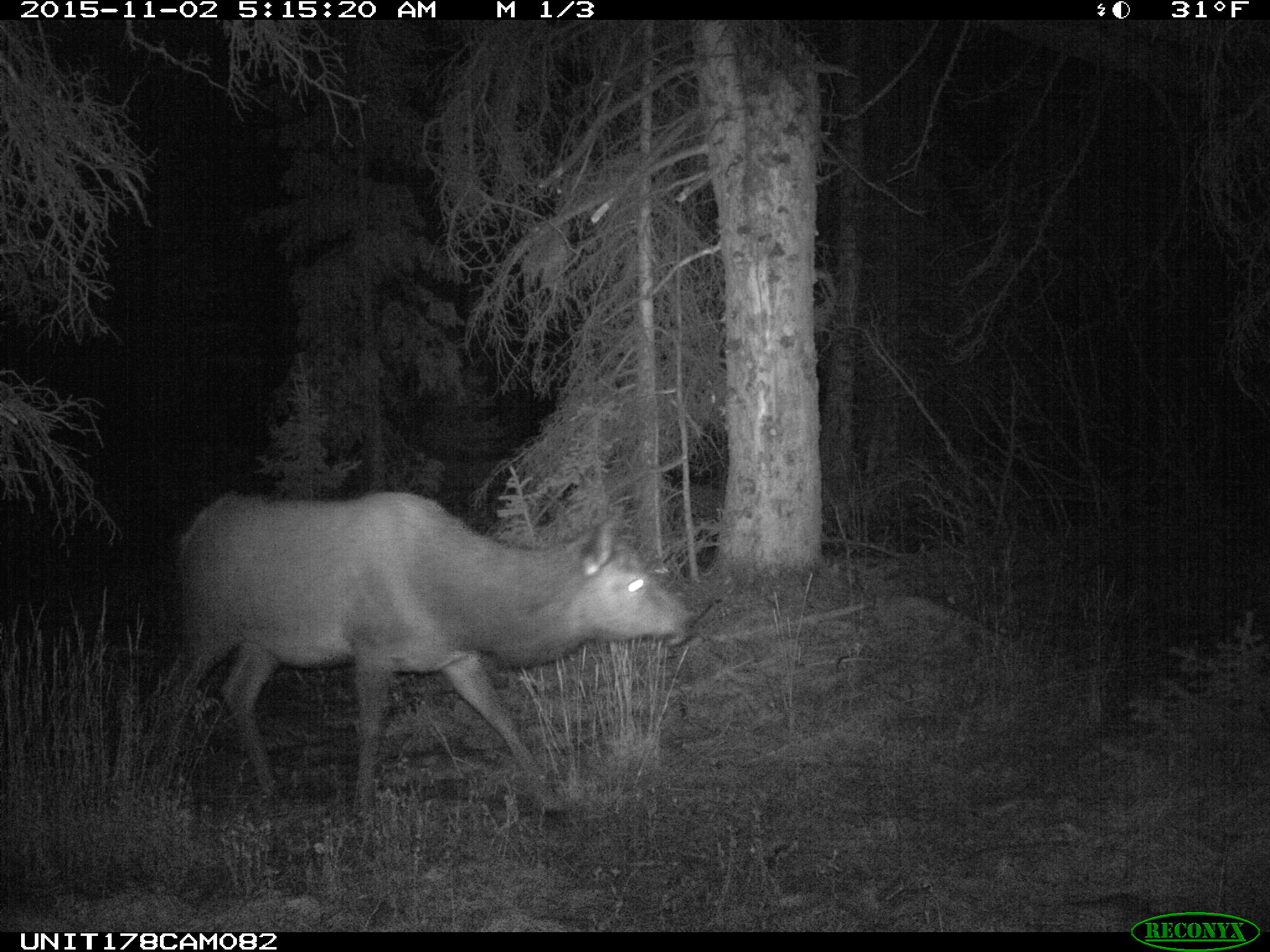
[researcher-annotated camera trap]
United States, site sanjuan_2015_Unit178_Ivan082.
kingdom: Animalia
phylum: Chordata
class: Mammalia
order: Artiodactyla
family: Cervidae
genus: Cervus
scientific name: Cervus elaphus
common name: red deer